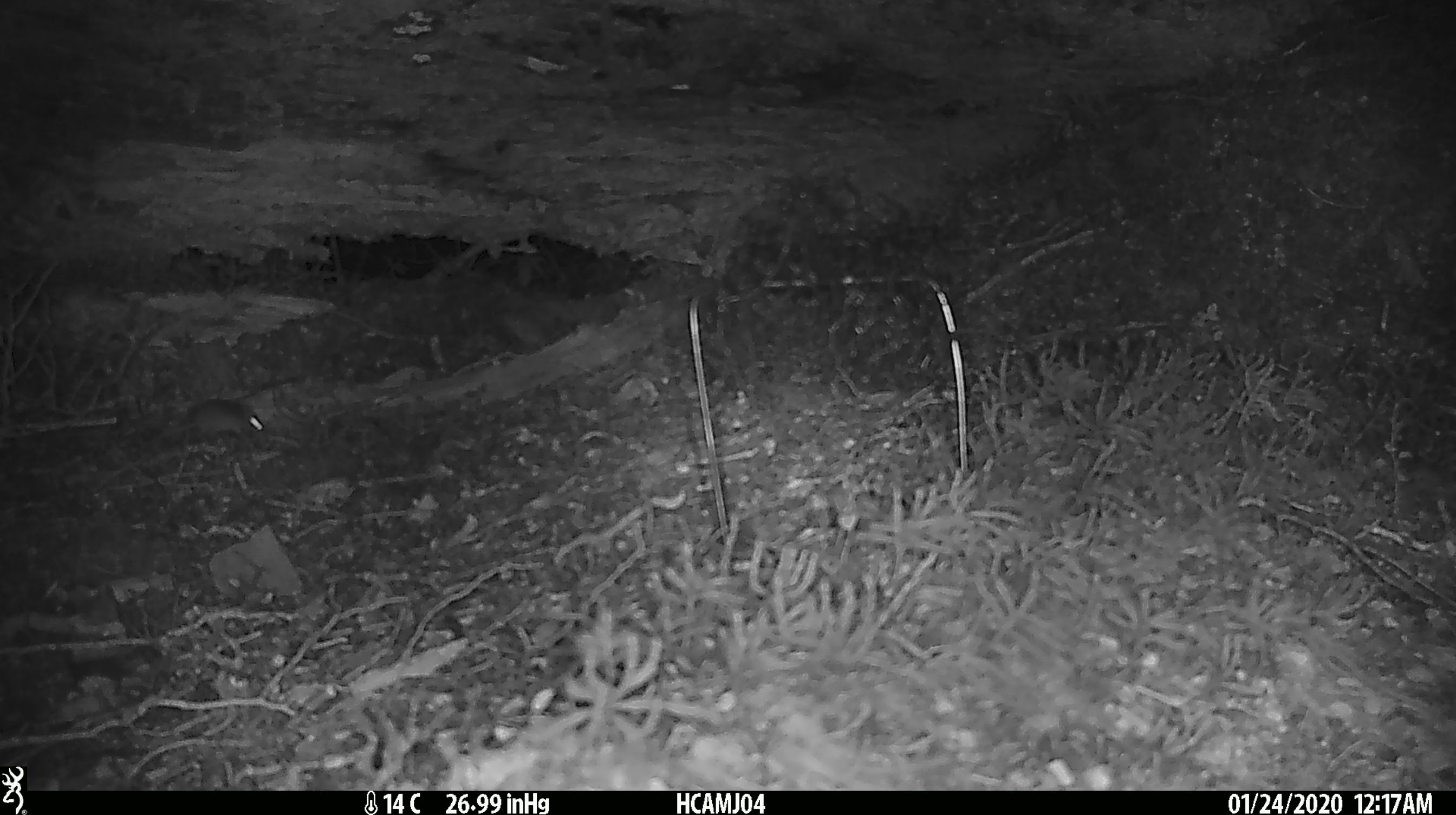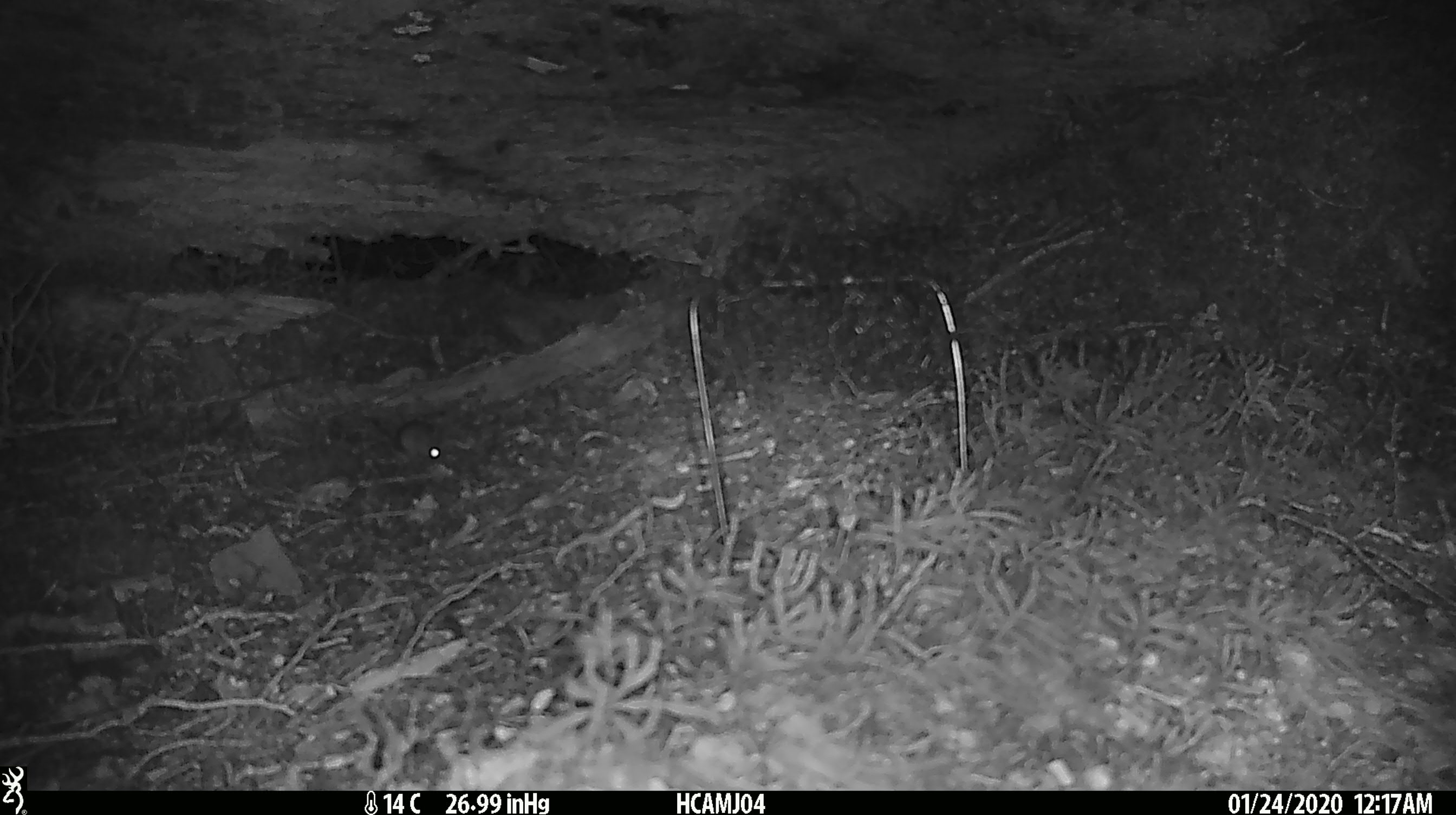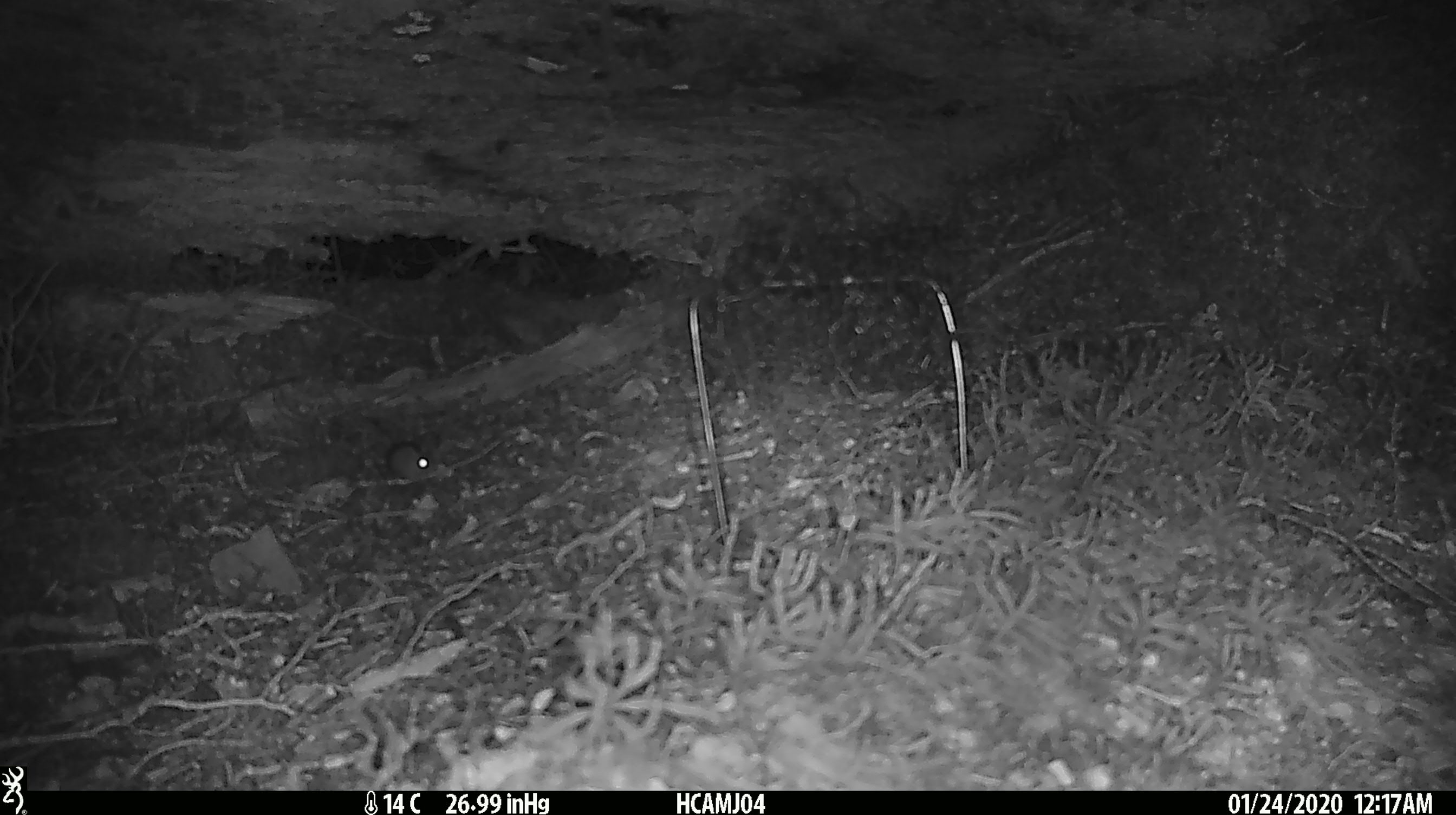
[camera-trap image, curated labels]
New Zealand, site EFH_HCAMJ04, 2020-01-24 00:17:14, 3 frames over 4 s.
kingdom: Animalia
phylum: Chordata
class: Mammalia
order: Rodentia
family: Muridae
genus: Mus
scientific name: Mus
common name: mouse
Mouse (Mus).